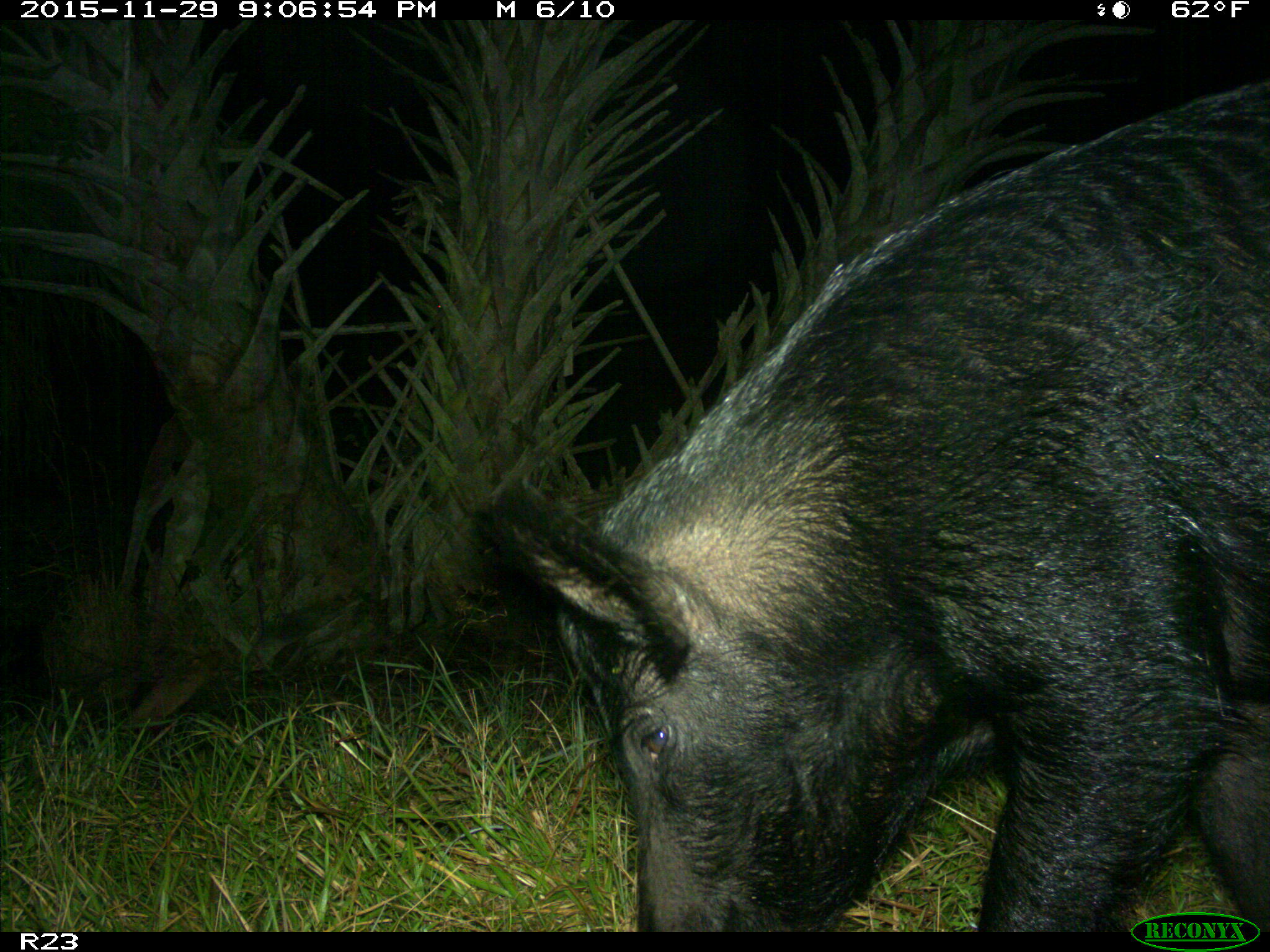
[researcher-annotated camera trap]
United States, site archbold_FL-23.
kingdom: Animalia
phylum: Chordata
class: Mammalia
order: Artiodactyla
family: Suidae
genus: Sus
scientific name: Sus scrofa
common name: wild boar